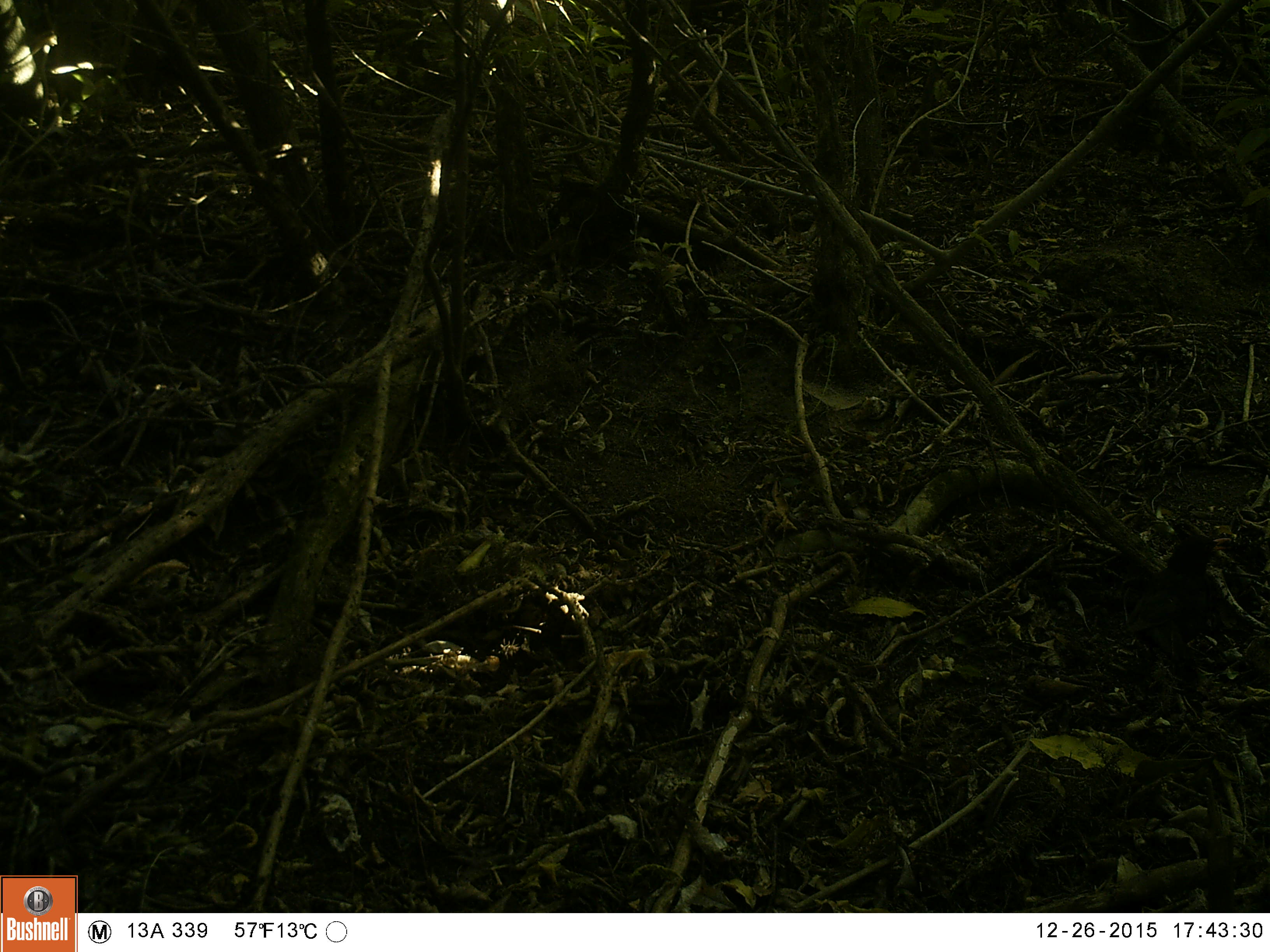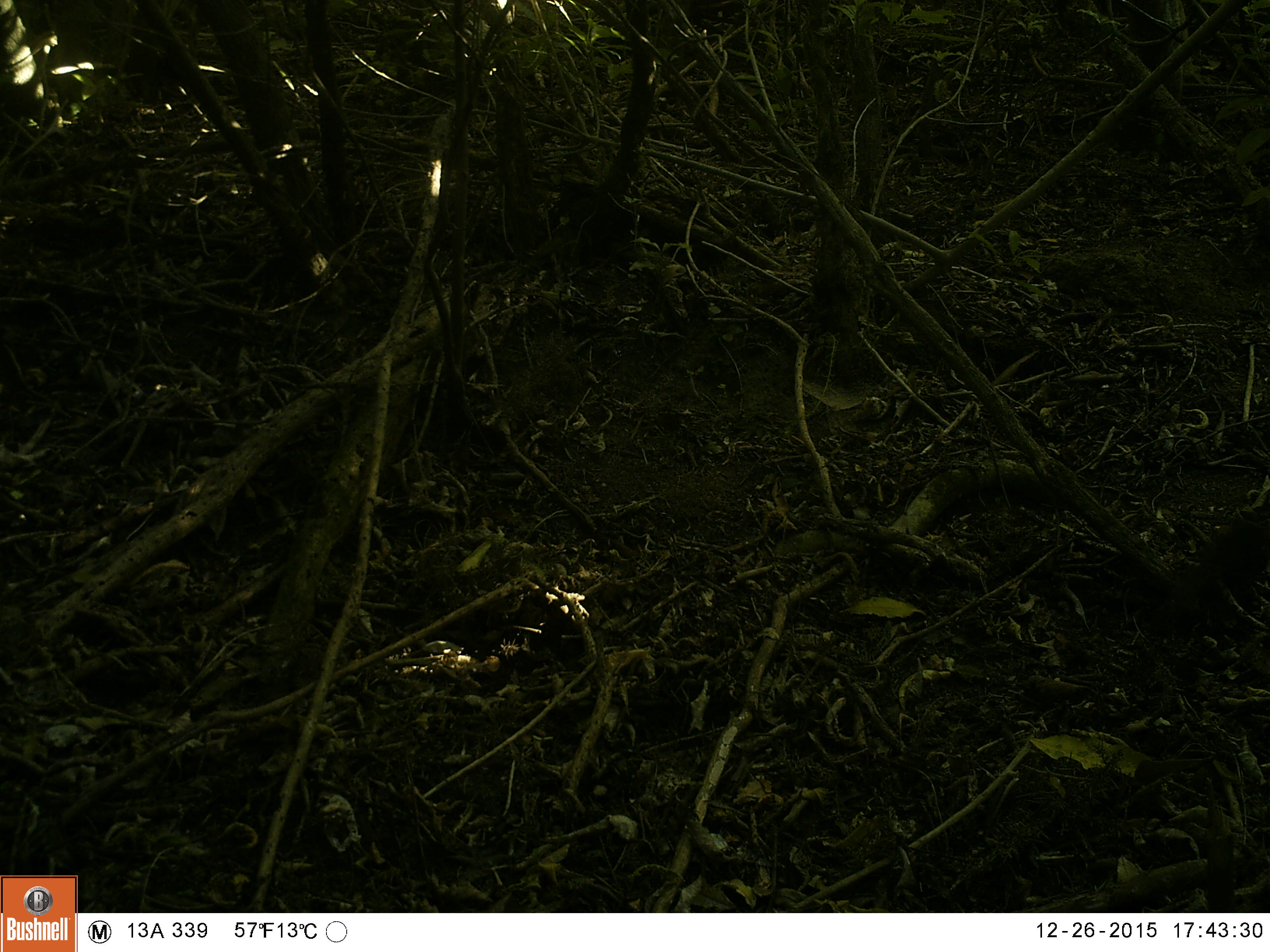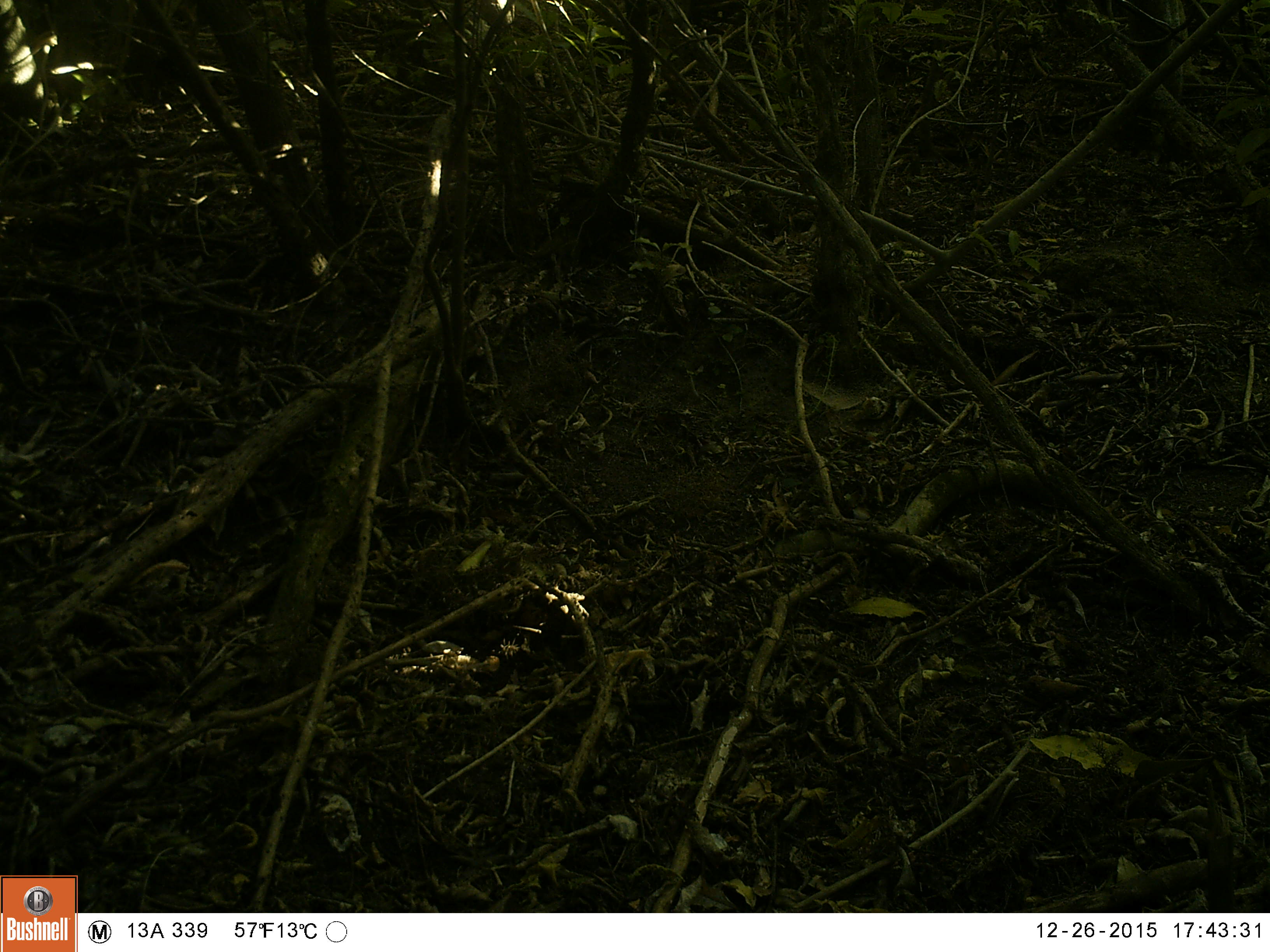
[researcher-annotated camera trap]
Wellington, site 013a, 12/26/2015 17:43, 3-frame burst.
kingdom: Animalia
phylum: Chordata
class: Aves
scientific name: Aves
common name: bird